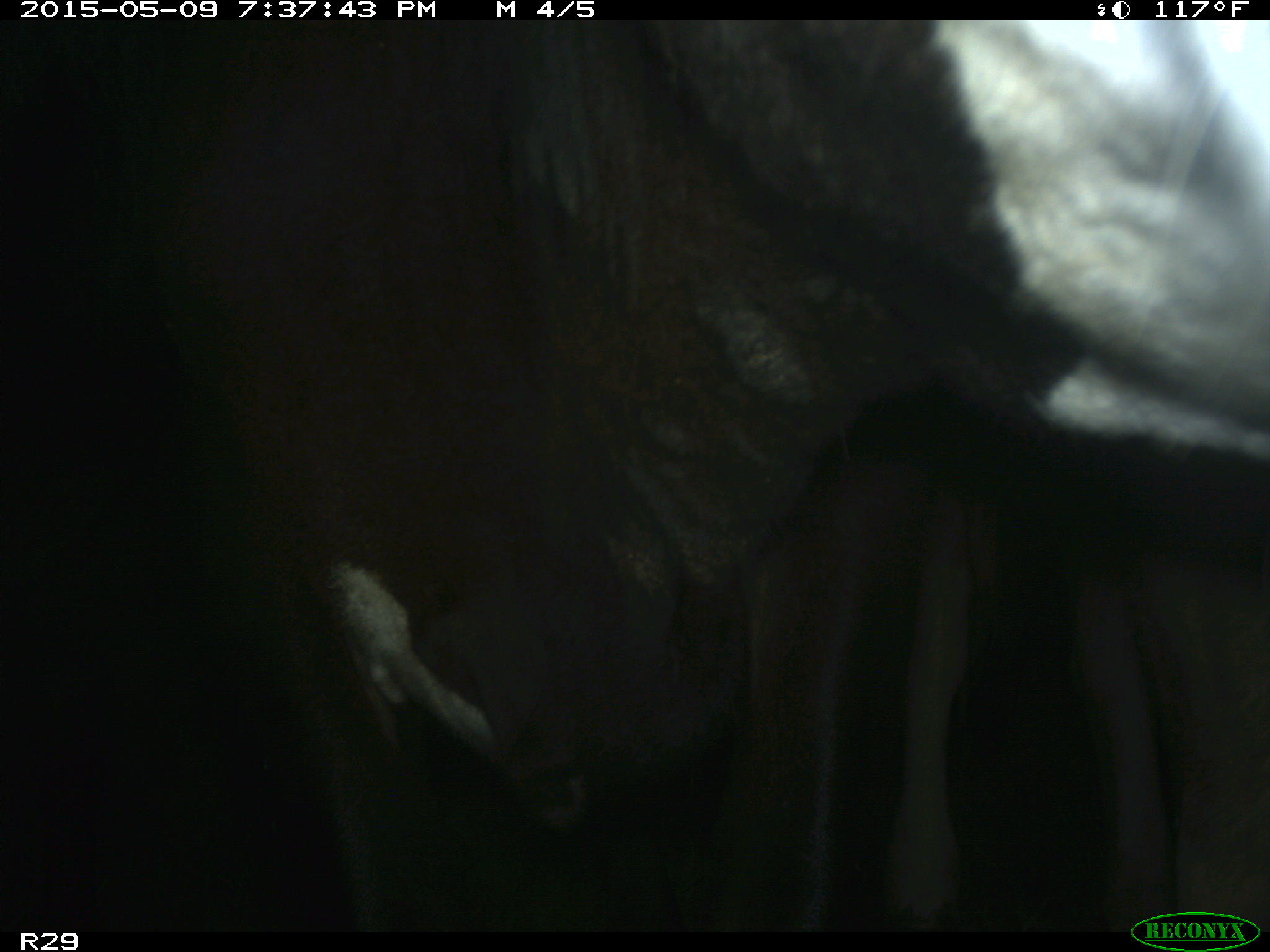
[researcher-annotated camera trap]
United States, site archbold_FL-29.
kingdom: Animalia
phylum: Chordata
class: Mammalia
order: Artiodactyla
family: Bovidae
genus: Bos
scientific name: Bos taurus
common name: domestic cow